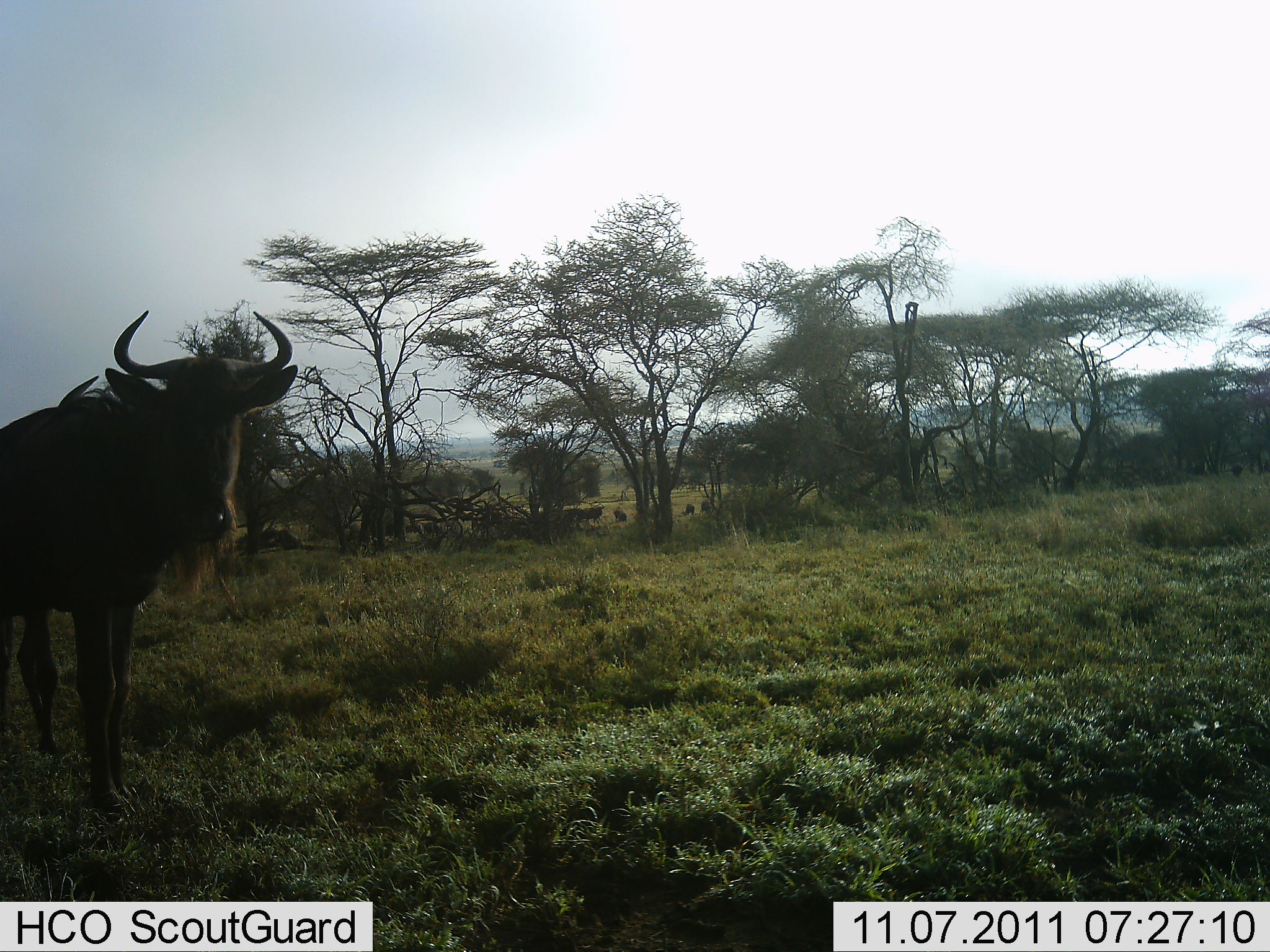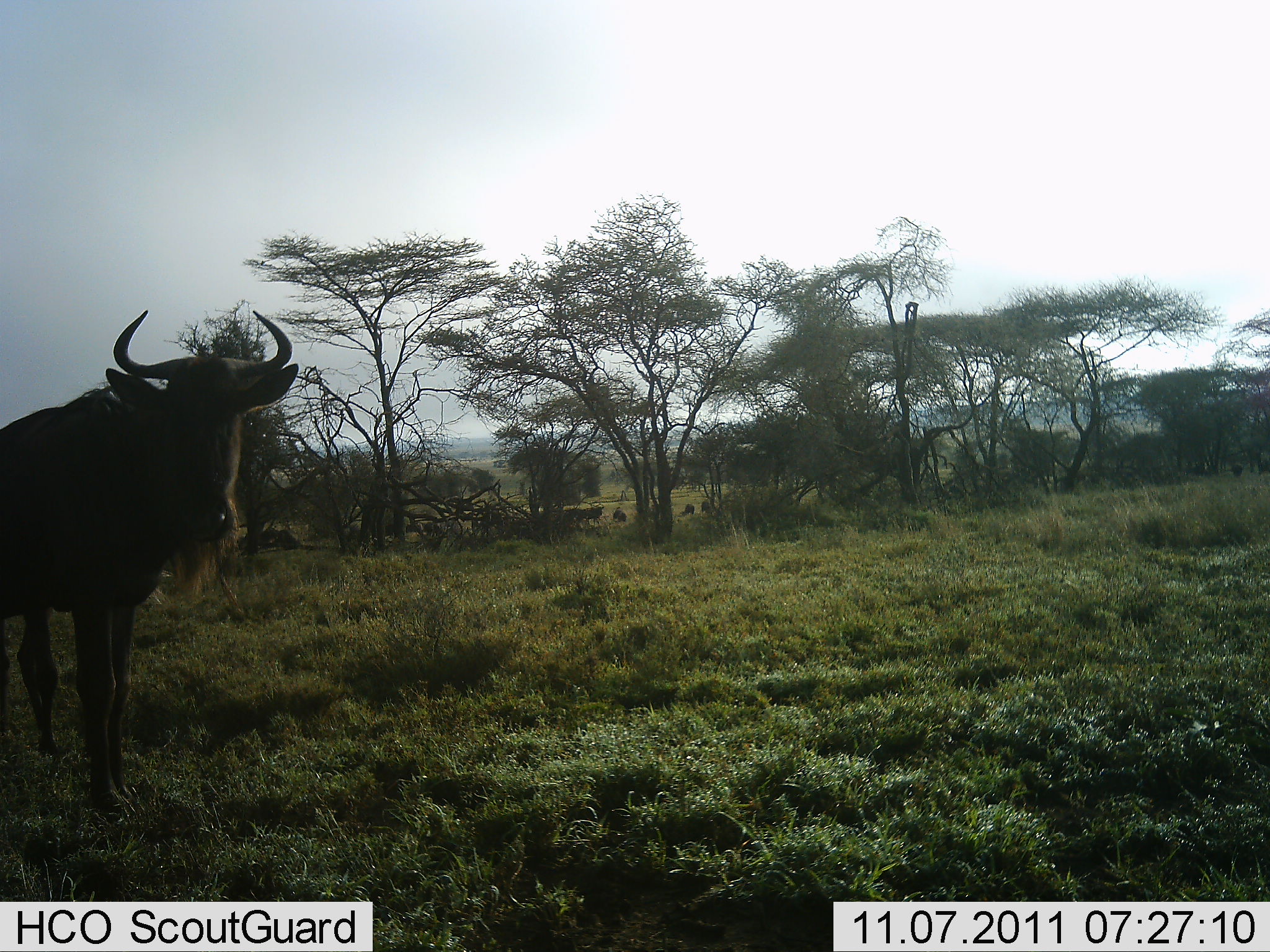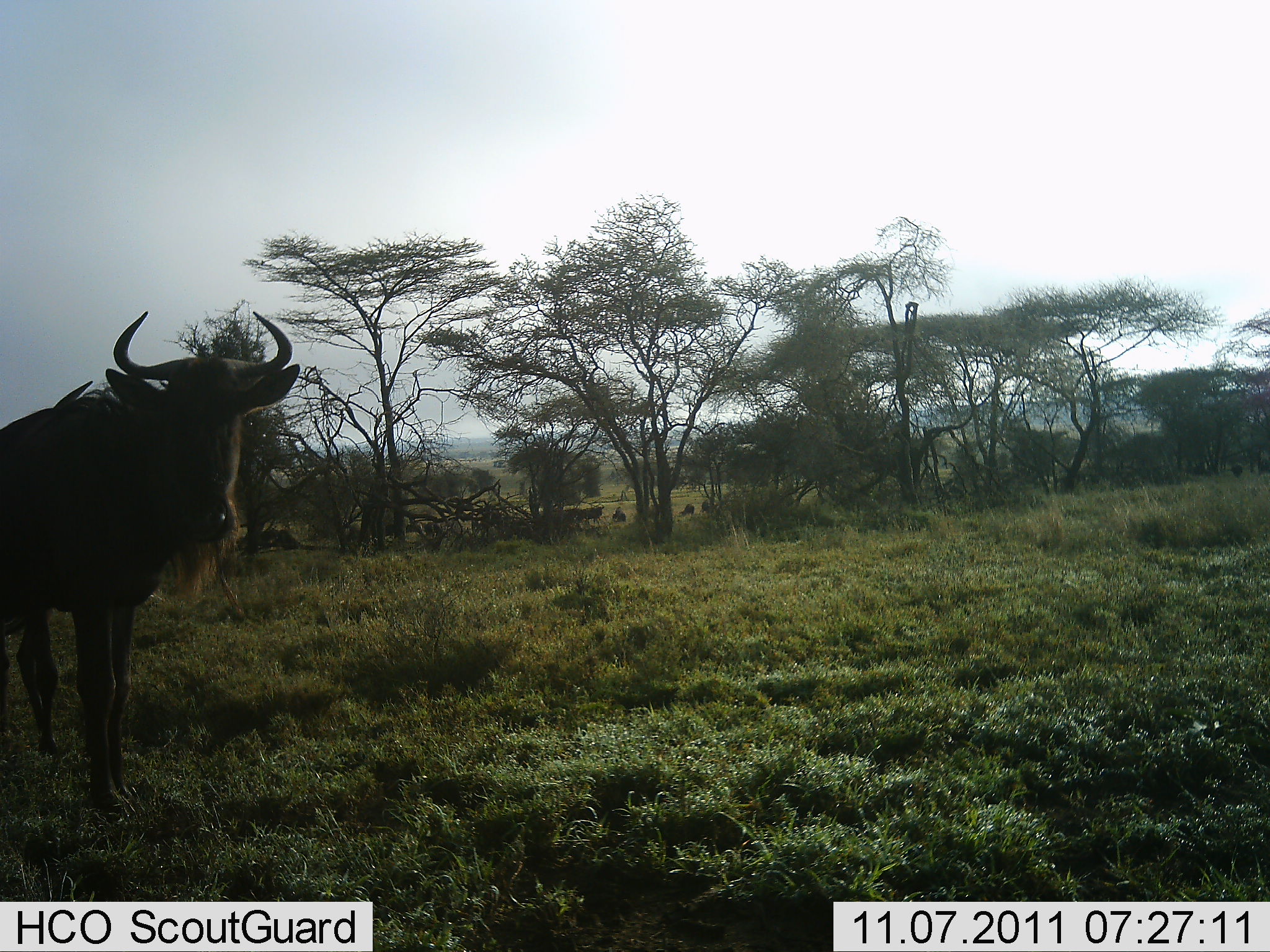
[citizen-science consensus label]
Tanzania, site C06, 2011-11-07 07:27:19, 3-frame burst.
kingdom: Animalia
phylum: Chordata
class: Mammalia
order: Artiodactyla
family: Bovidae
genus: Connochaetes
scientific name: Connochaetes taurinus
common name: blue wildebeest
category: wildebeest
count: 2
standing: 93%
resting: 0%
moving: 7%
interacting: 0%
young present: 0%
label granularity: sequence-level